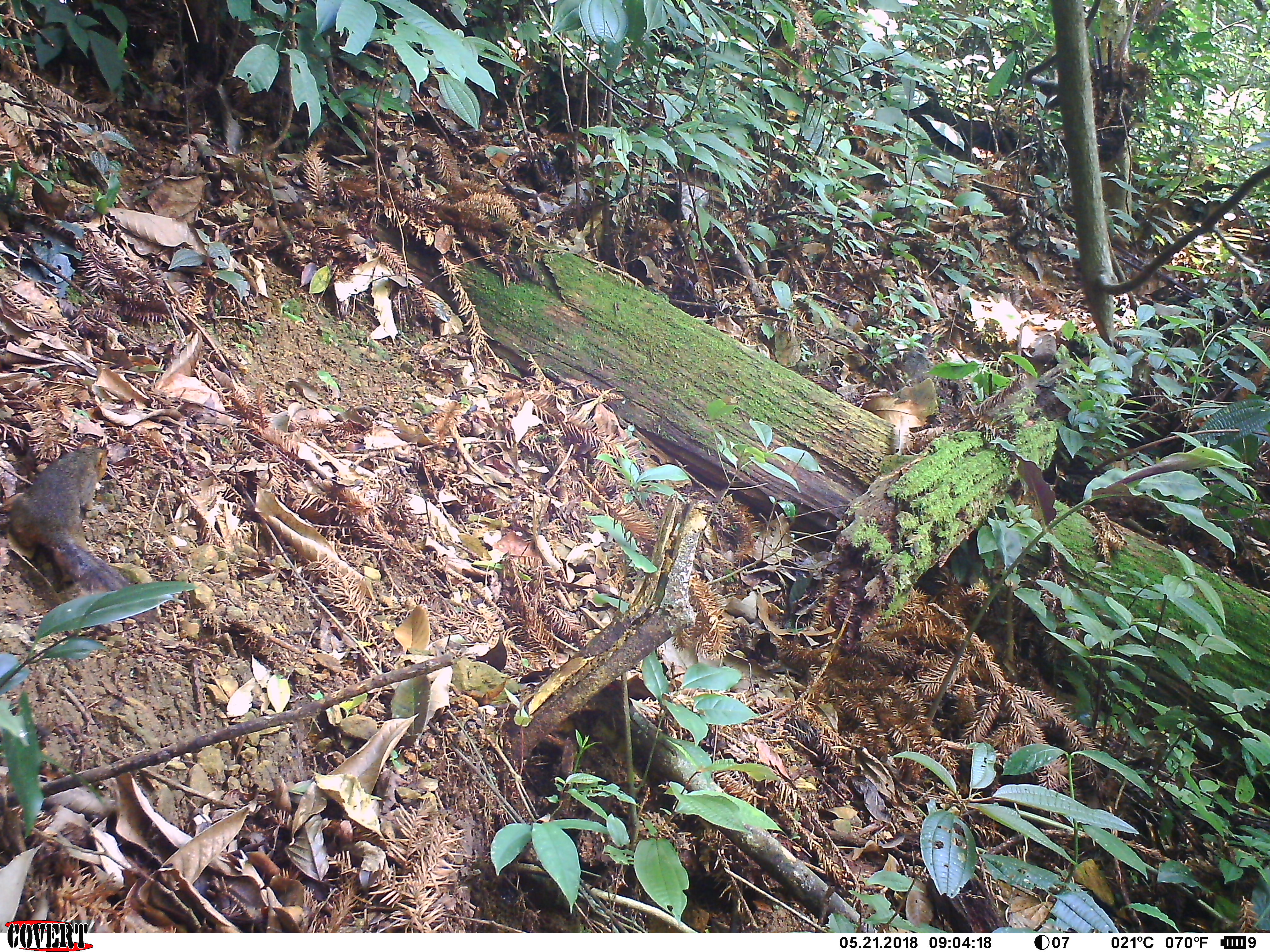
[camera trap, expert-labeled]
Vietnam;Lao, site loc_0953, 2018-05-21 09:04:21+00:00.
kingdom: Animalia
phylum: Chordata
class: Mammalia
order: Rodentia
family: Sciuridae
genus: Dremomys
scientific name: Dremomys rufigenis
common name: red-cheeked squirrel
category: red cheeked squirrel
Red cheeked squirrel (red-cheeked squirrel) (Dremomys rufigenis). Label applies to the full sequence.